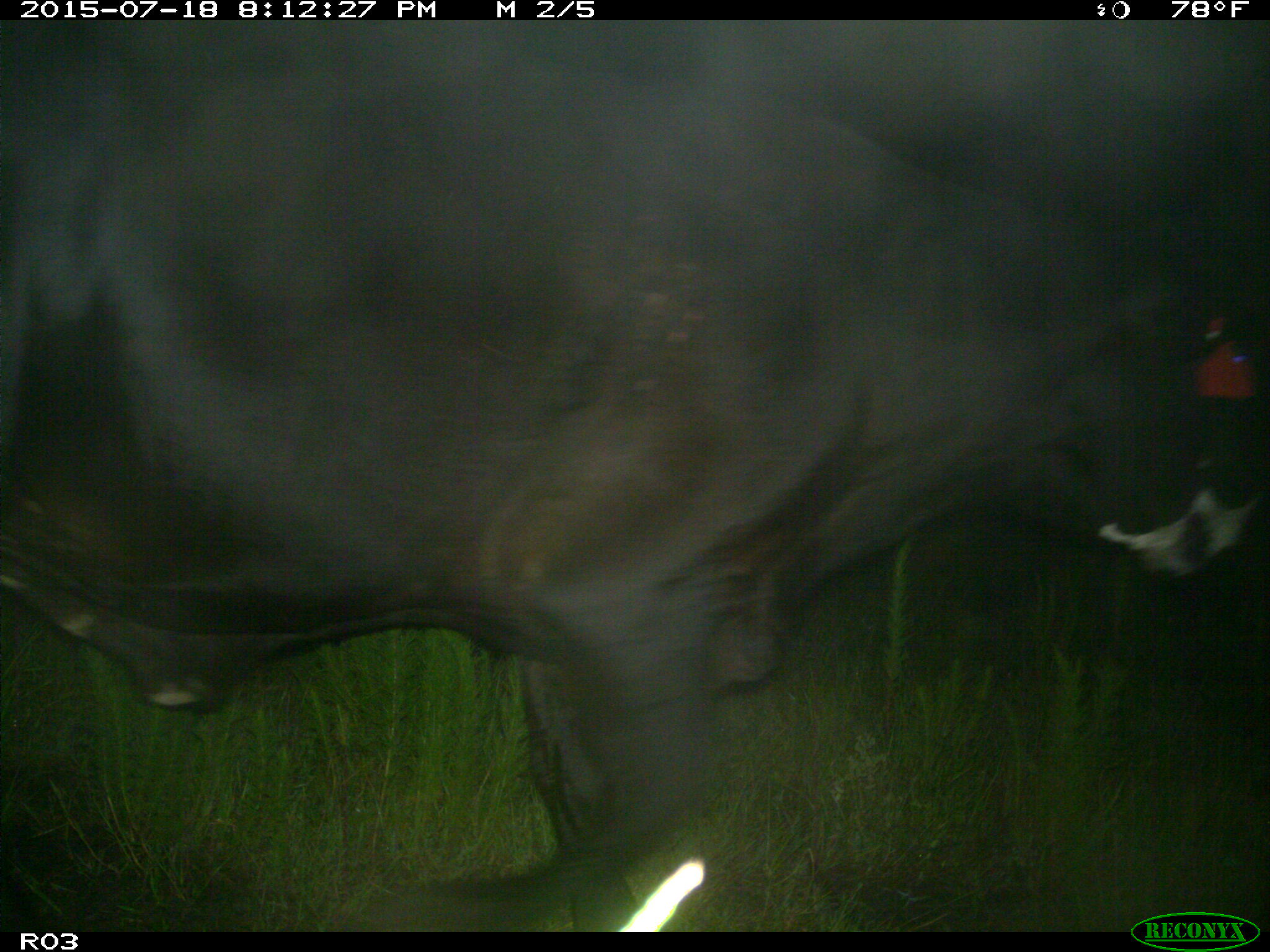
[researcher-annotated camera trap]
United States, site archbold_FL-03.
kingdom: Animalia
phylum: Chordata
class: Mammalia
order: Artiodactyla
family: Bovidae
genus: Bos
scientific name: Bos taurus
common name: domestic cow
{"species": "Bos taurus (domestic cow)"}